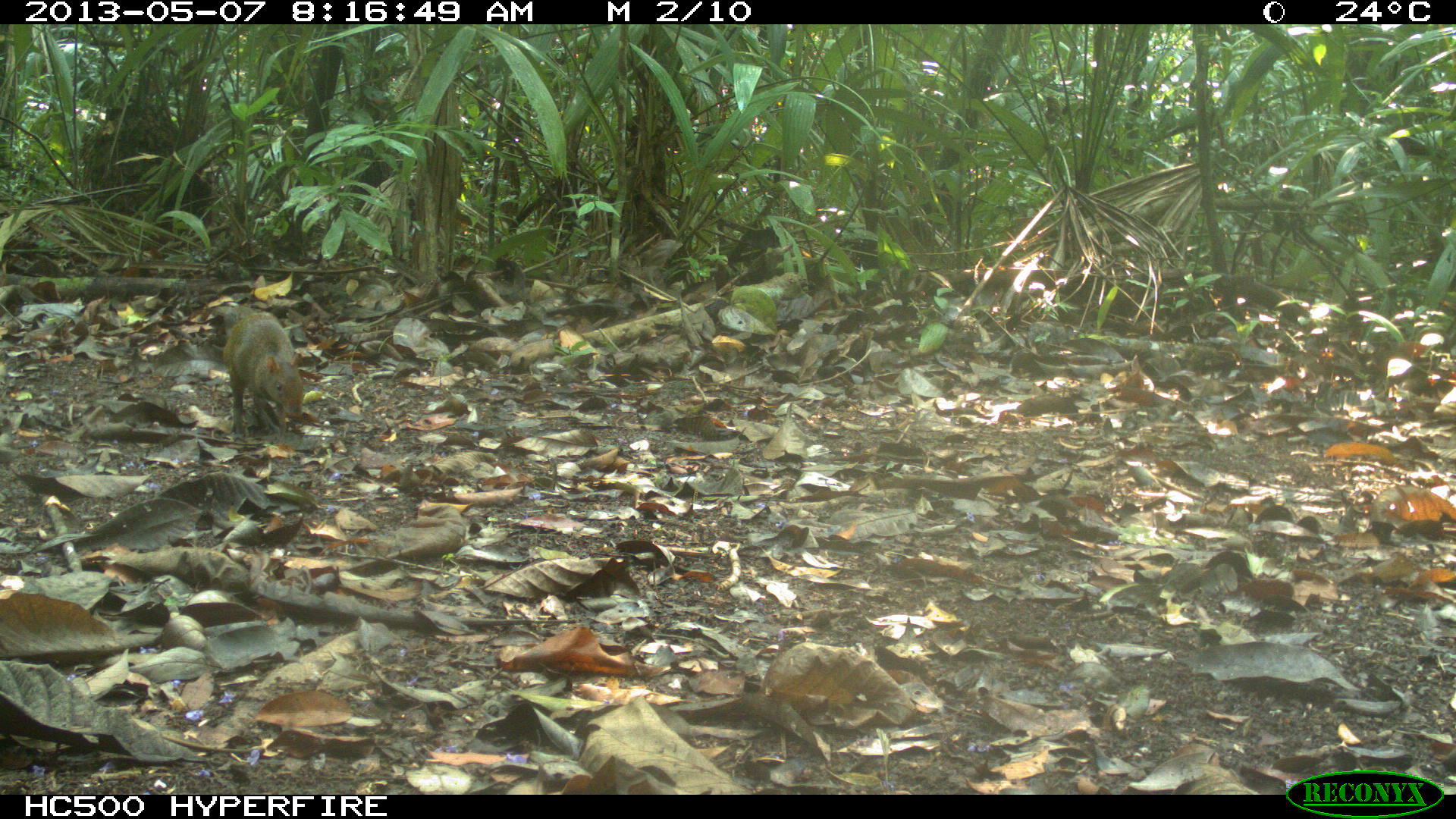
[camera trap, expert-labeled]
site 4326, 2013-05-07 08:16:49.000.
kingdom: Animalia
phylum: Chordata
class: Mammalia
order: Rodentia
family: Dasyproctidae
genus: Dasyprocta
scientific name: Dasyprocta punctata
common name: central american agouti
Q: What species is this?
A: Dasyprocta punctata (central american agouti).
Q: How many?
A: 2.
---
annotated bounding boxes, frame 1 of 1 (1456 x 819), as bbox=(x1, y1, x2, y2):
dasyprocta punctata: bbox=(205, 305, 303, 441)